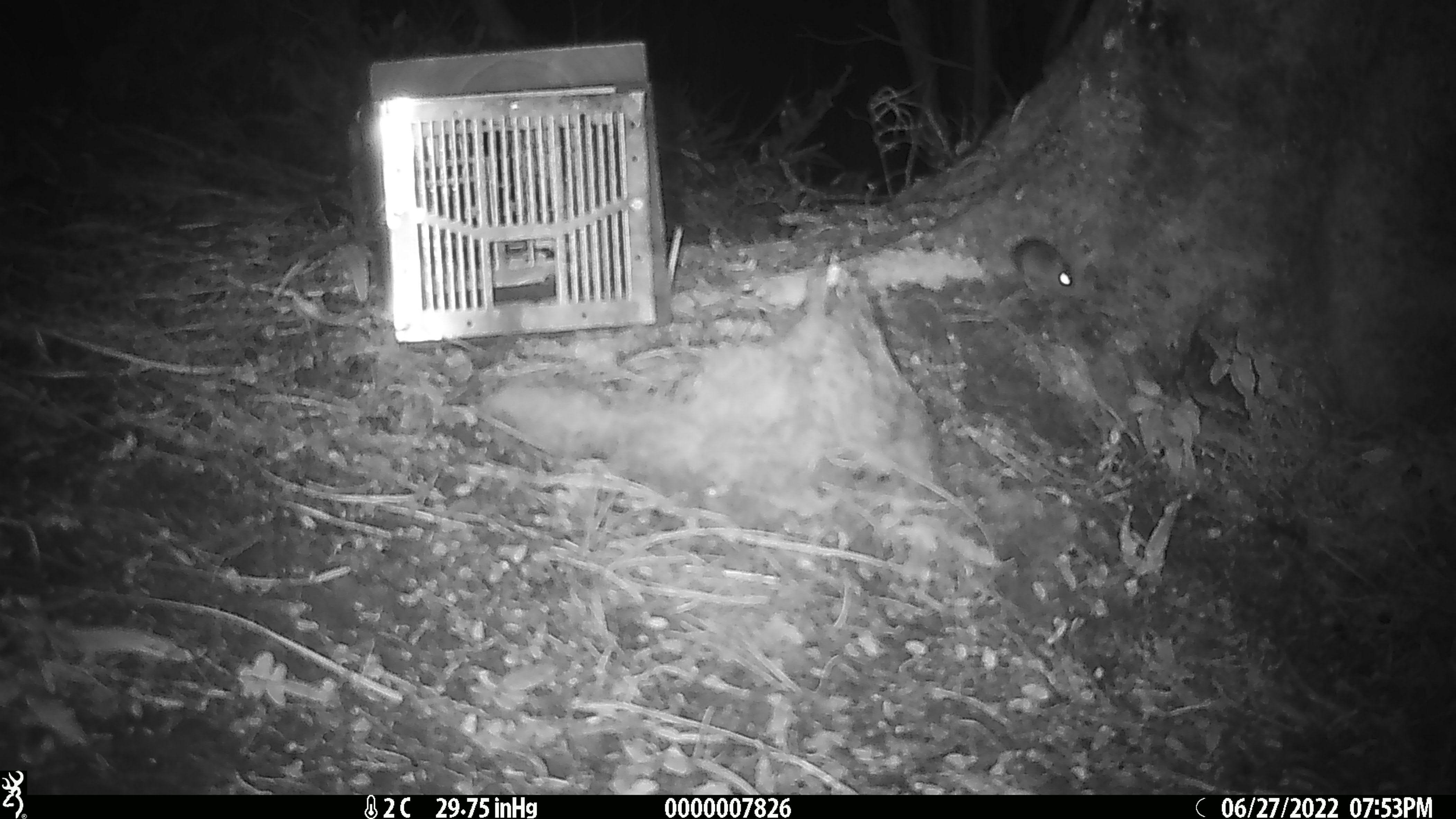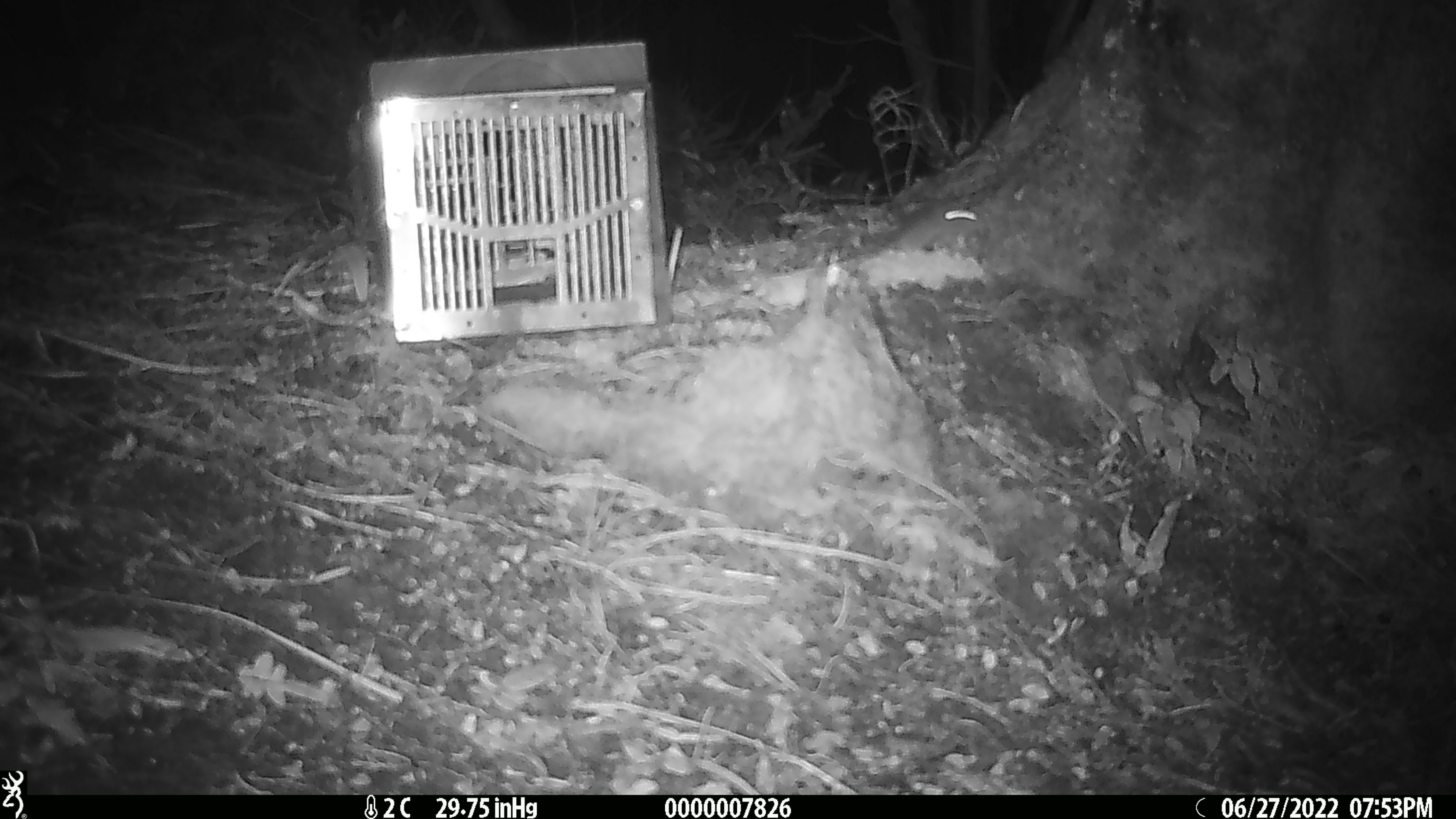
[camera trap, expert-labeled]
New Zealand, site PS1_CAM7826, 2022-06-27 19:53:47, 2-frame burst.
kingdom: Animalia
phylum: Chordata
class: Mammalia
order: Rodentia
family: Muridae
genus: Mus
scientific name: Mus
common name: mouse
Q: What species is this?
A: Mouse (Mus).